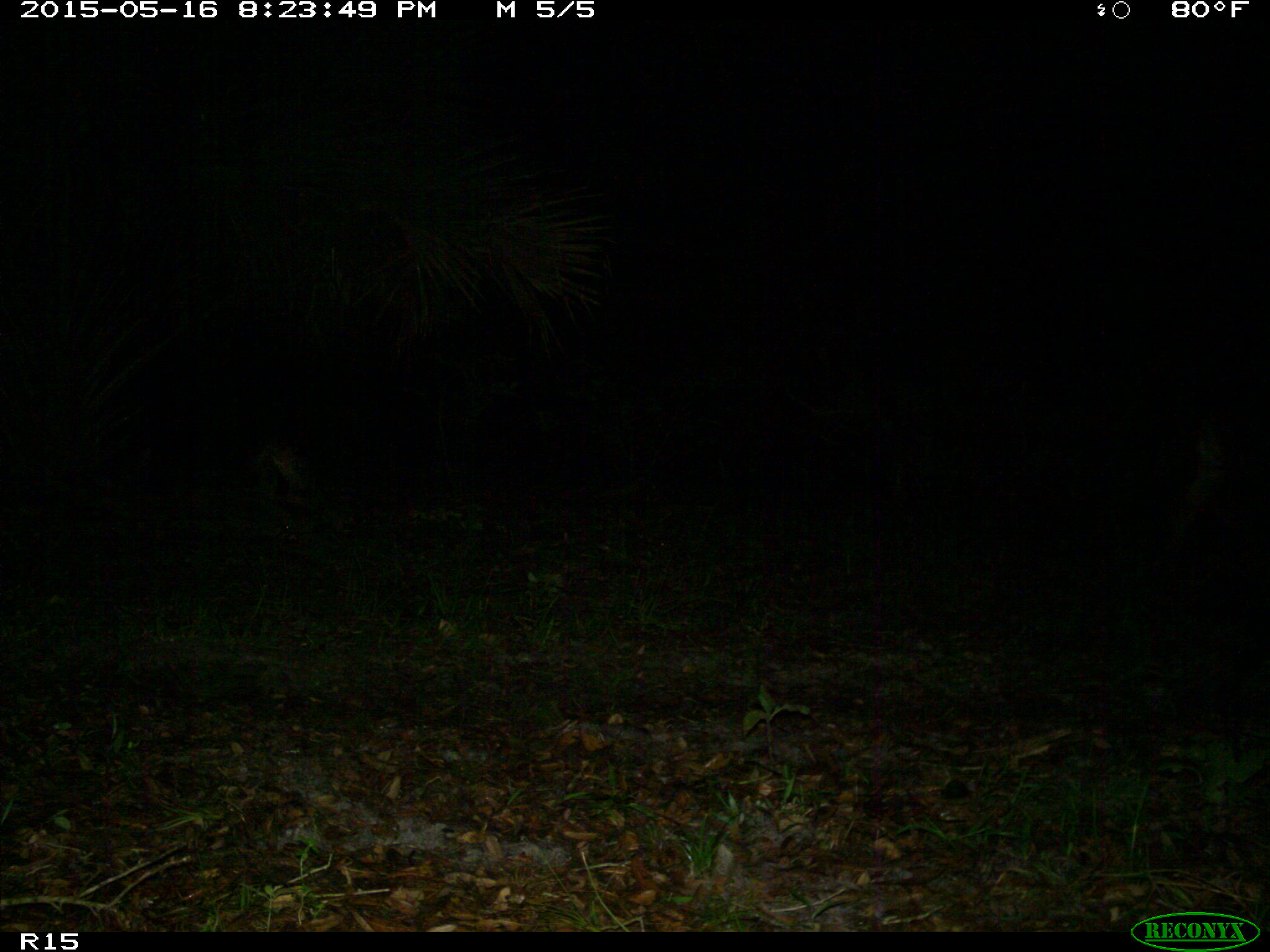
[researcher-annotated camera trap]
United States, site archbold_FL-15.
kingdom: Animalia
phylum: Chordata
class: Mammalia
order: Artiodactyla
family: Bovidae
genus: Bos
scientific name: Bos taurus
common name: domestic cow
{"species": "Bos taurus (domestic cow)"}